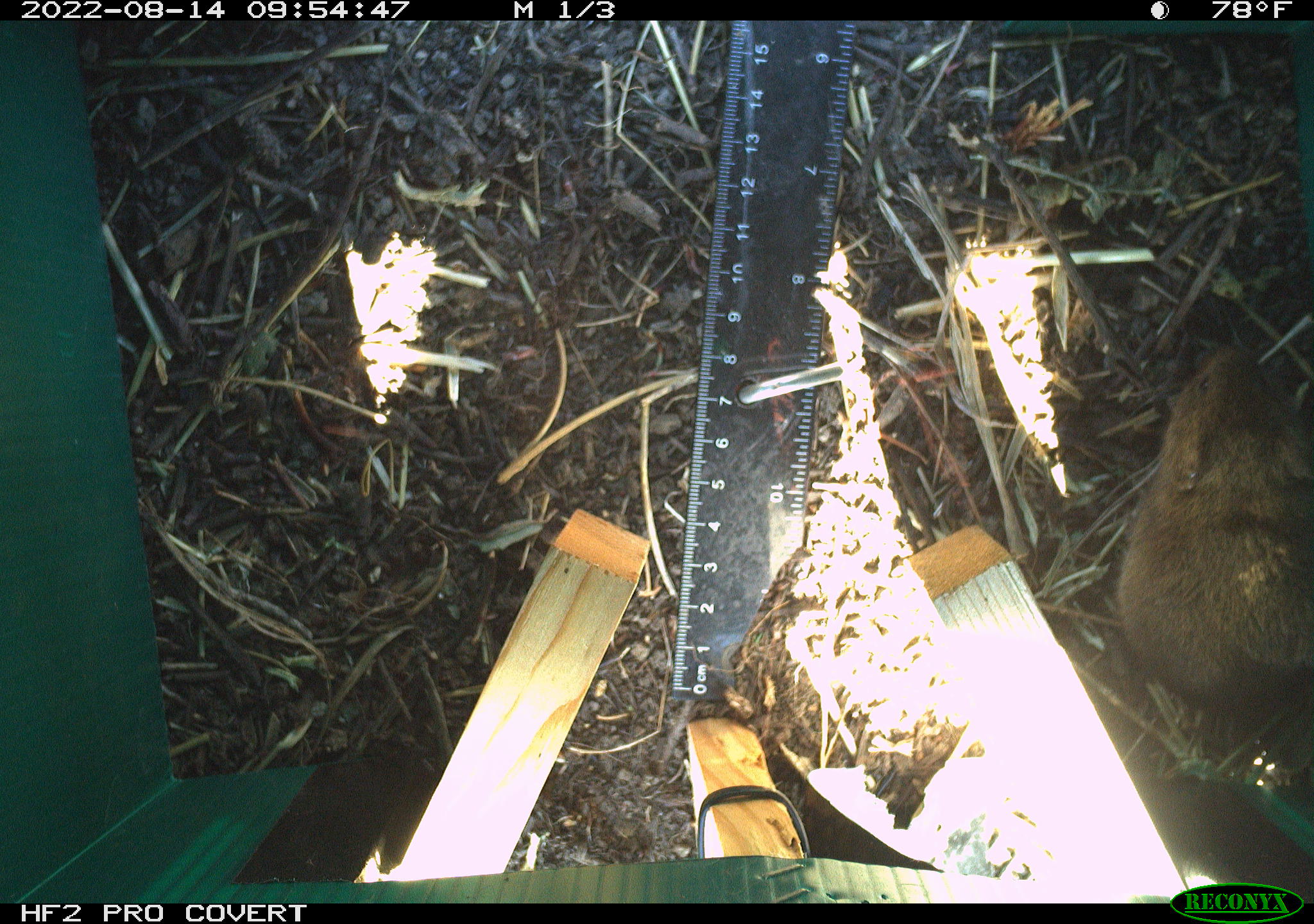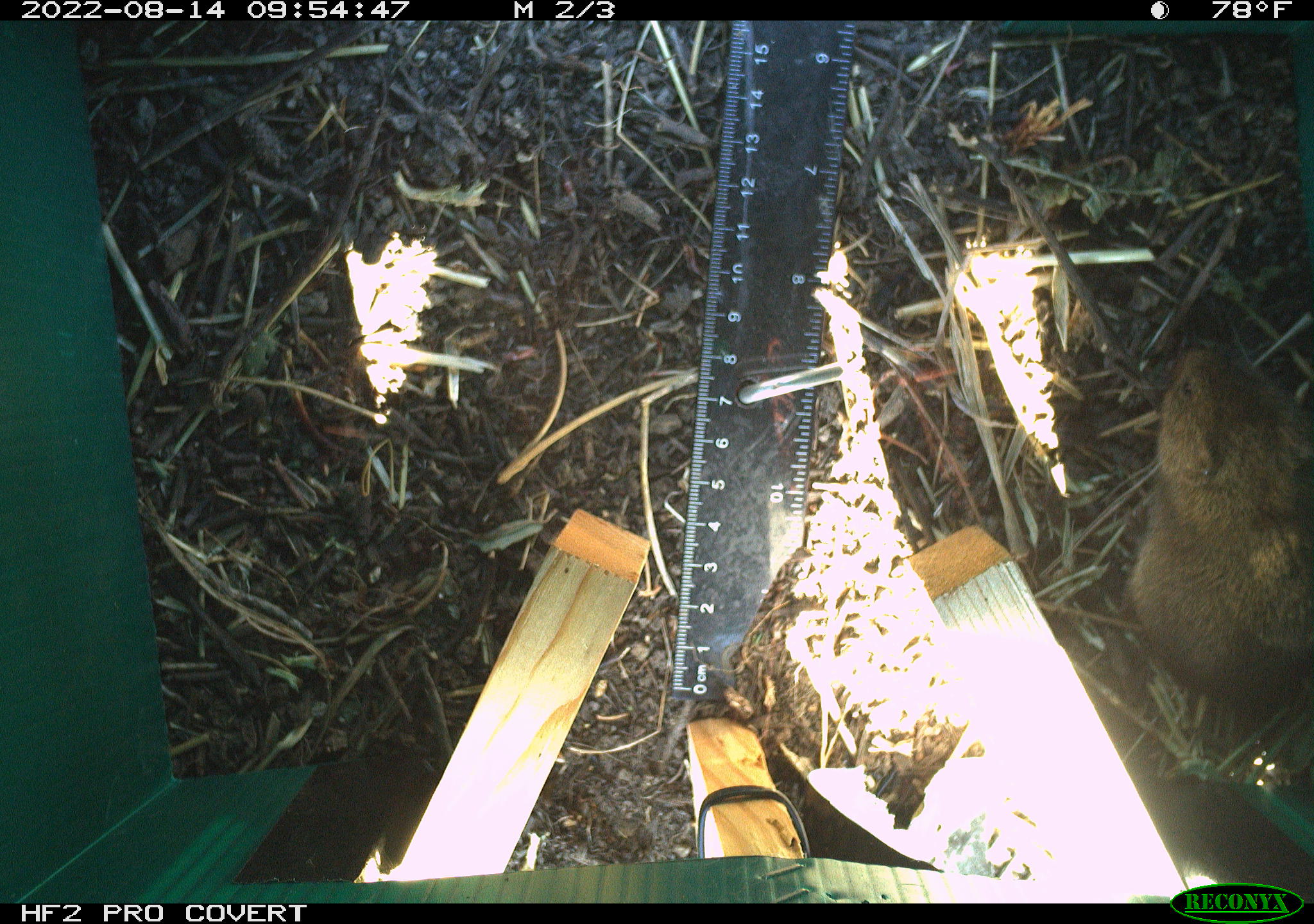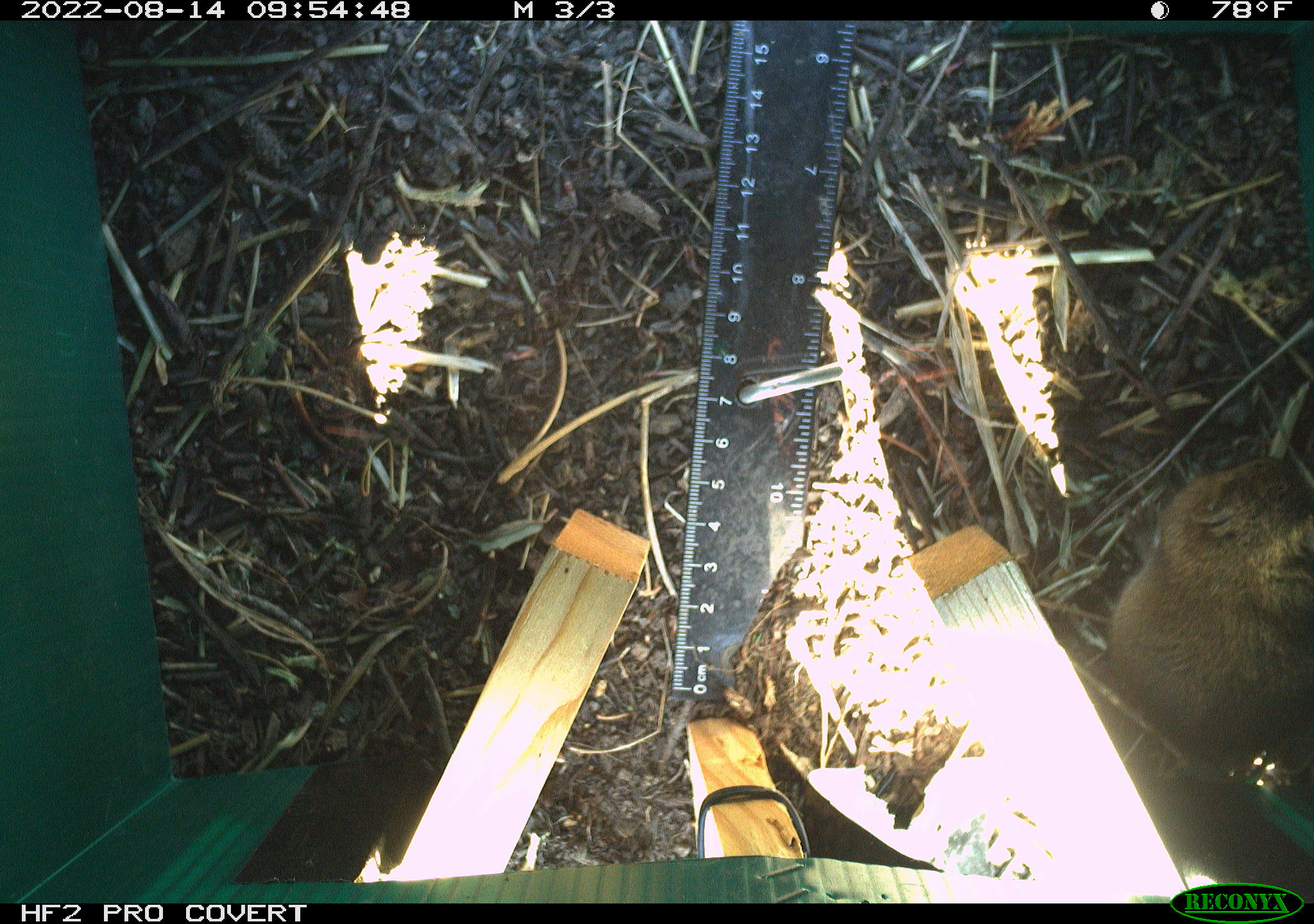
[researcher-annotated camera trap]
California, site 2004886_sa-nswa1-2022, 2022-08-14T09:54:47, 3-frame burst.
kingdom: Animalia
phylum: Chordata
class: Mammalia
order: Rodentia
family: Cricetidae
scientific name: Cricetidae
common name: hamsters, voles, lemmings, and allies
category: cricetidae family